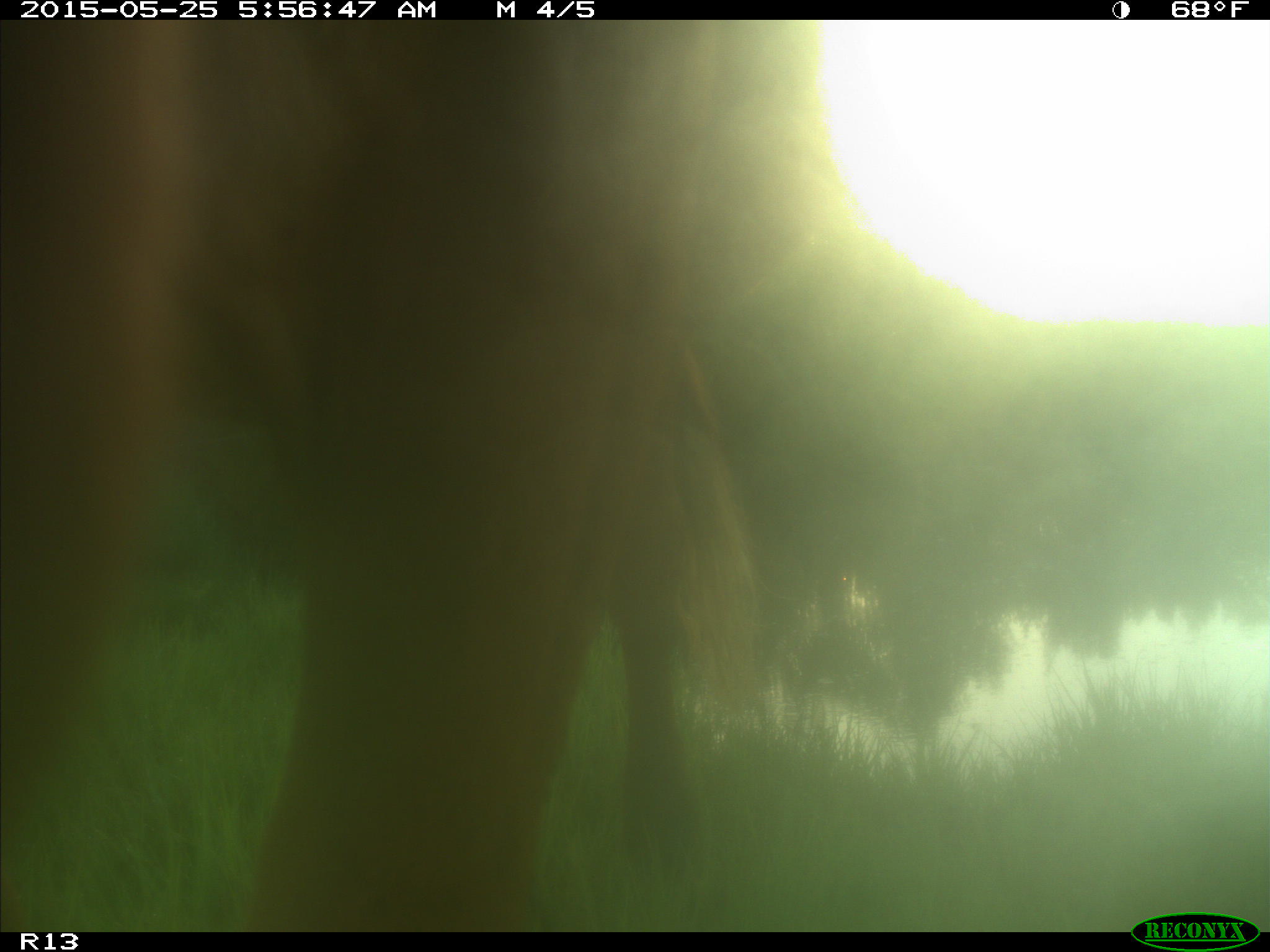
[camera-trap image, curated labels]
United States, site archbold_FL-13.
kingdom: Animalia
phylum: Chordata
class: Mammalia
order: Artiodactyla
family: Bovidae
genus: Bos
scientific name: Bos taurus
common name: domestic cow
Bos taurus (domestic cow).